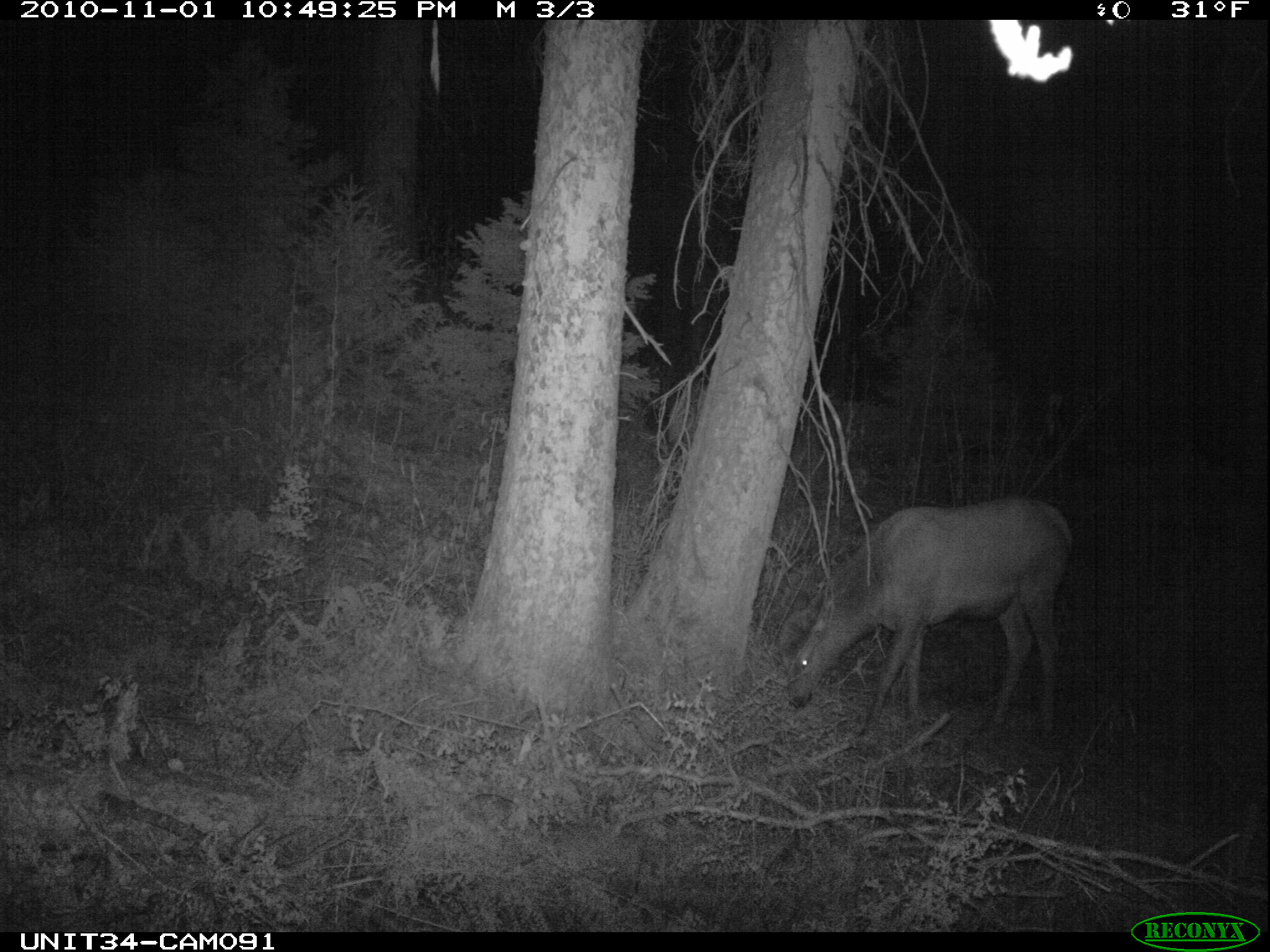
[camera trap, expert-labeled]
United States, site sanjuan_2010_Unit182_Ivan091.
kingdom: Animalia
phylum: Chordata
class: Mammalia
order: Artiodactyla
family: Cervidae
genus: Cervus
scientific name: Cervus elaphus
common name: red deer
Cervus elaphus (red deer).